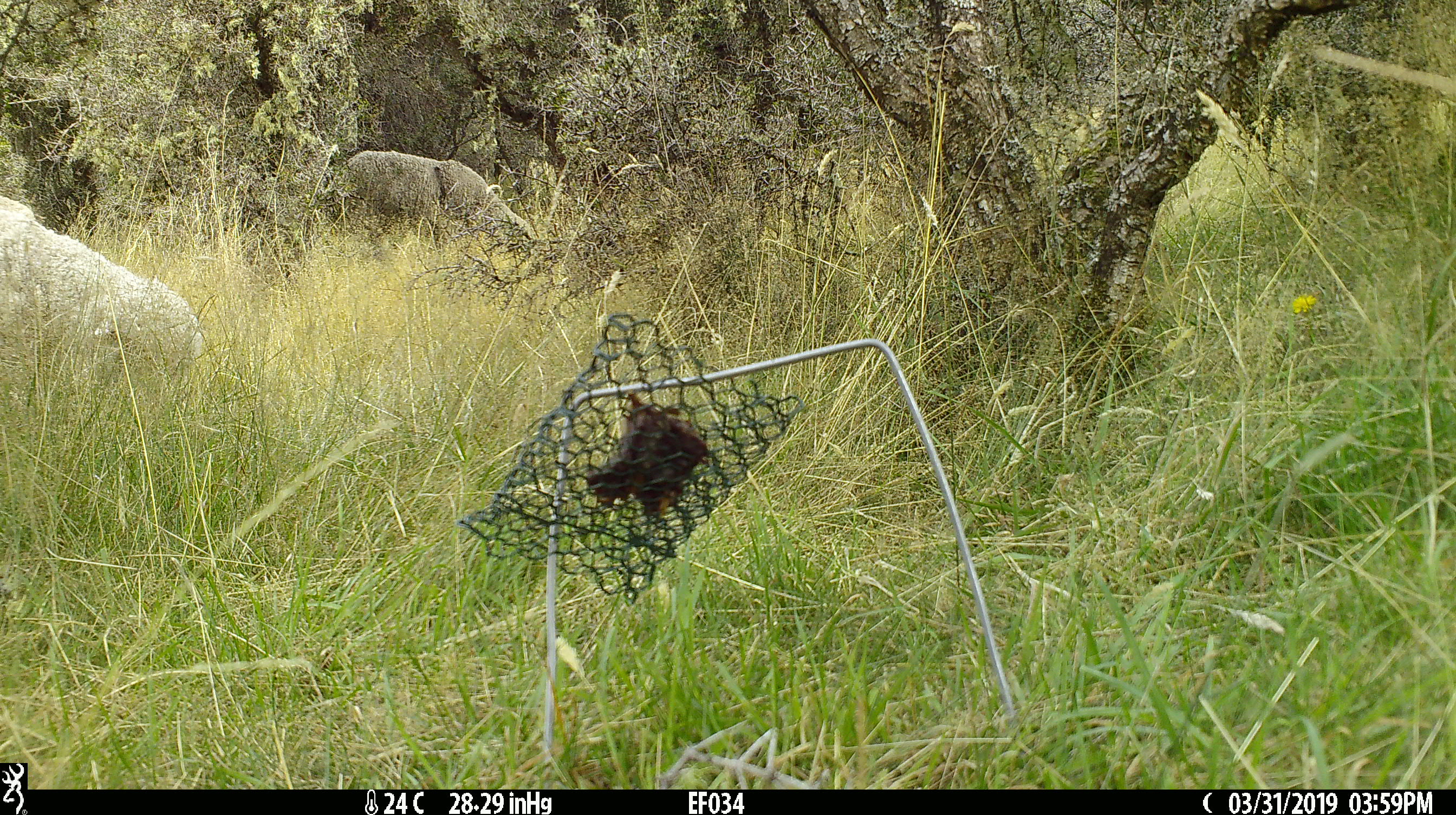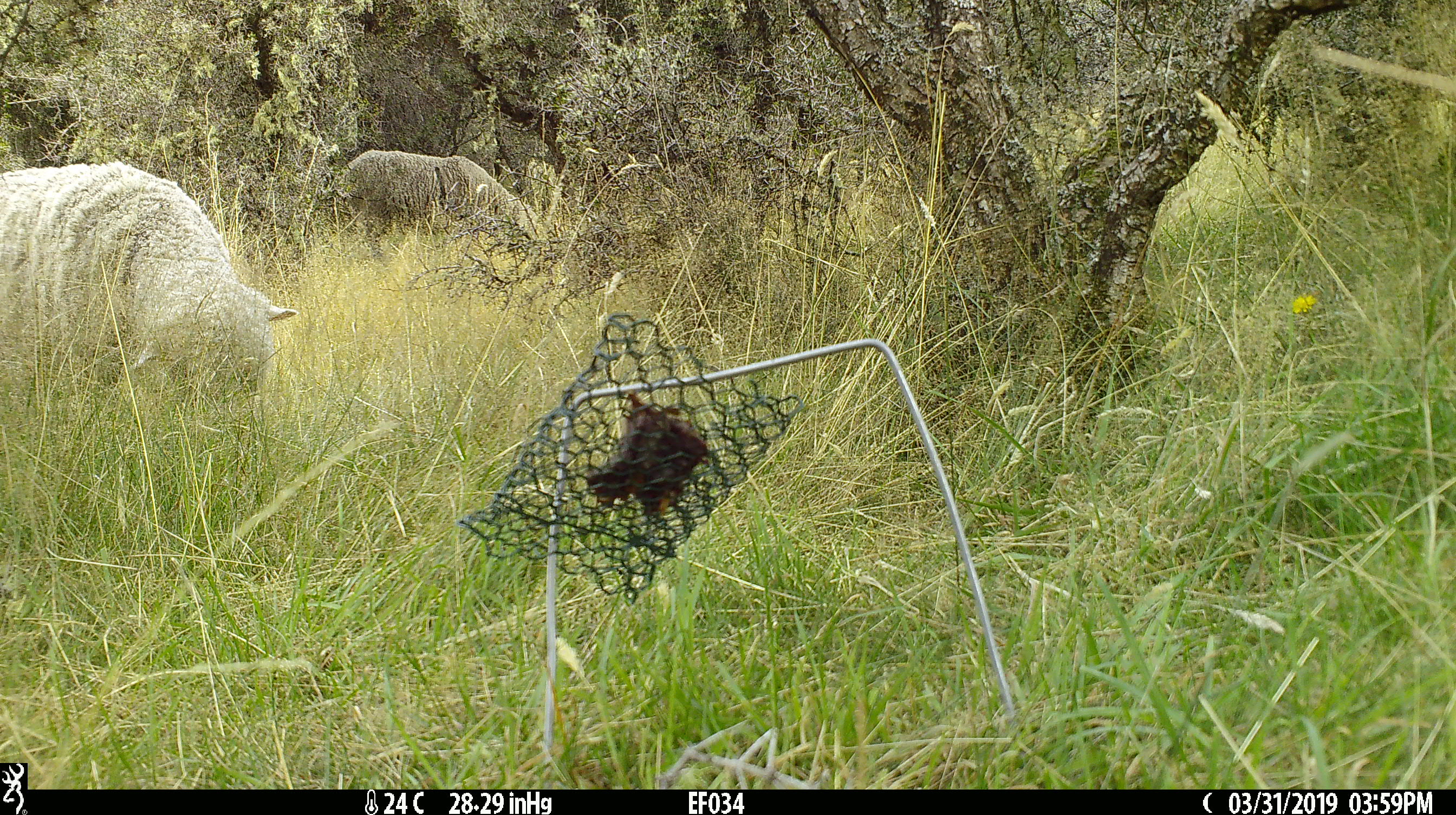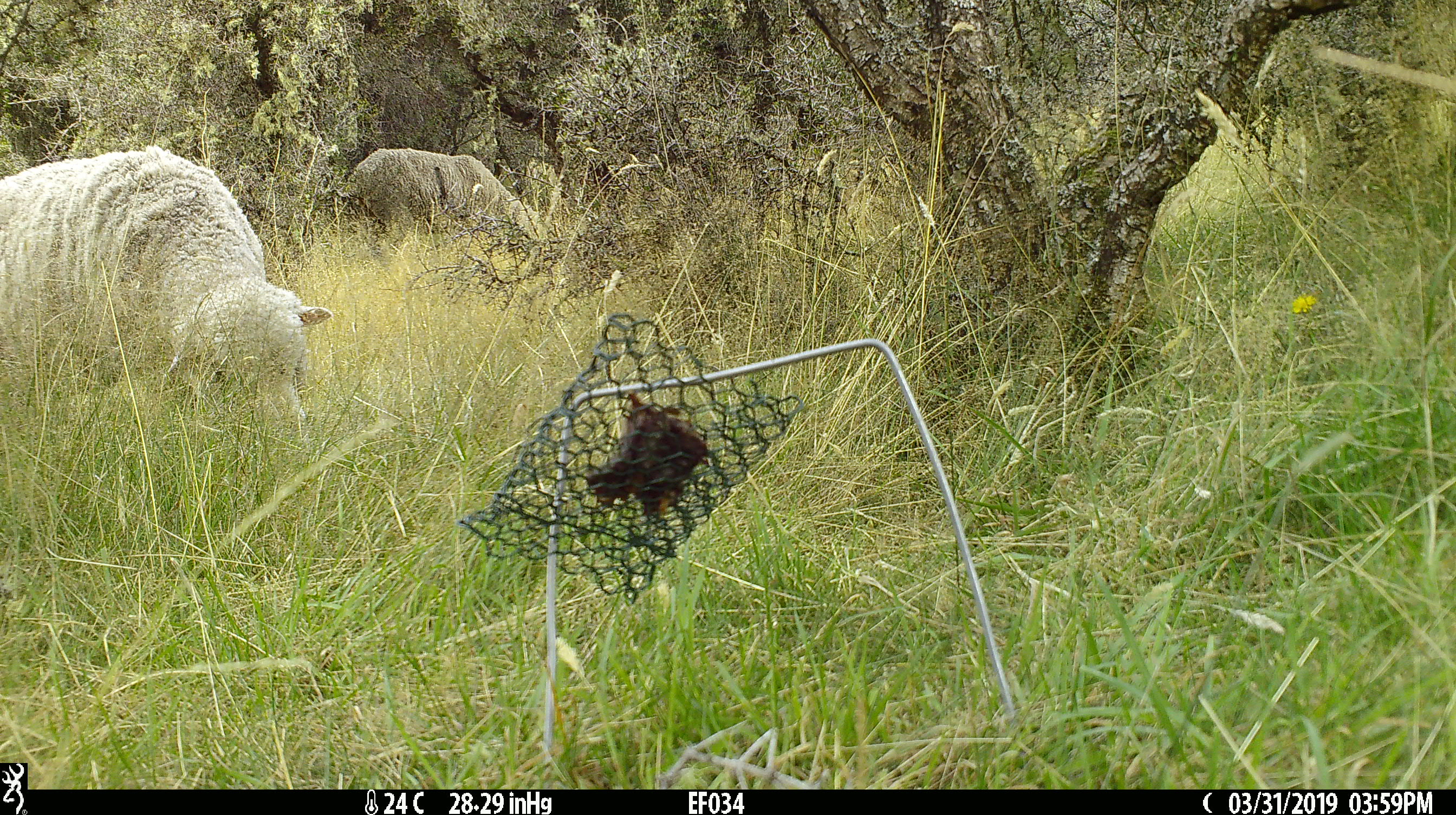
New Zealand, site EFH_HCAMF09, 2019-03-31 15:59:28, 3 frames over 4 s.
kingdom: Animalia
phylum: Chordata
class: Mammalia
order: Artiodactyla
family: Bovidae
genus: Ovis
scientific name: Ovis aries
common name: domestic sheep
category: sheep